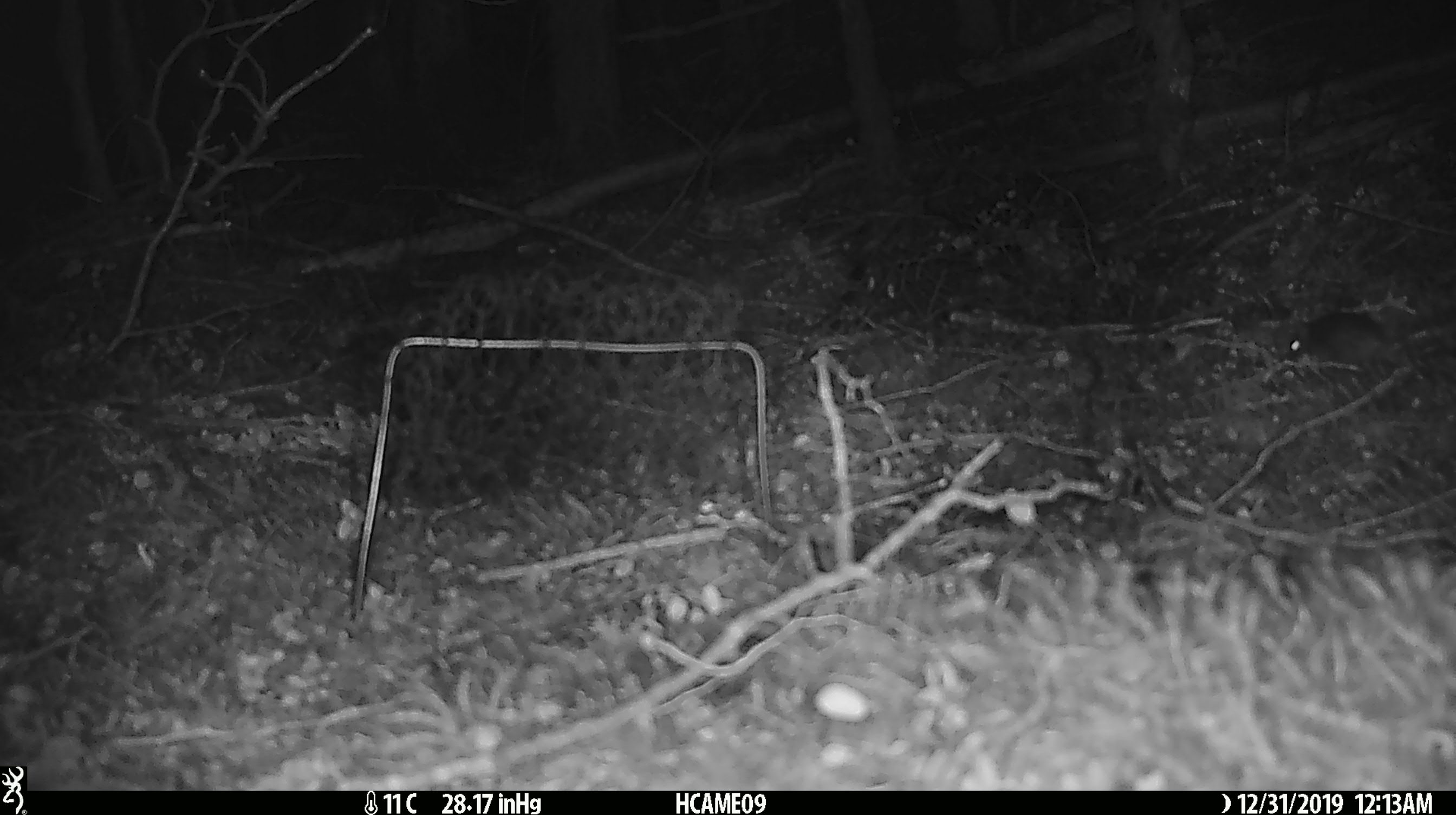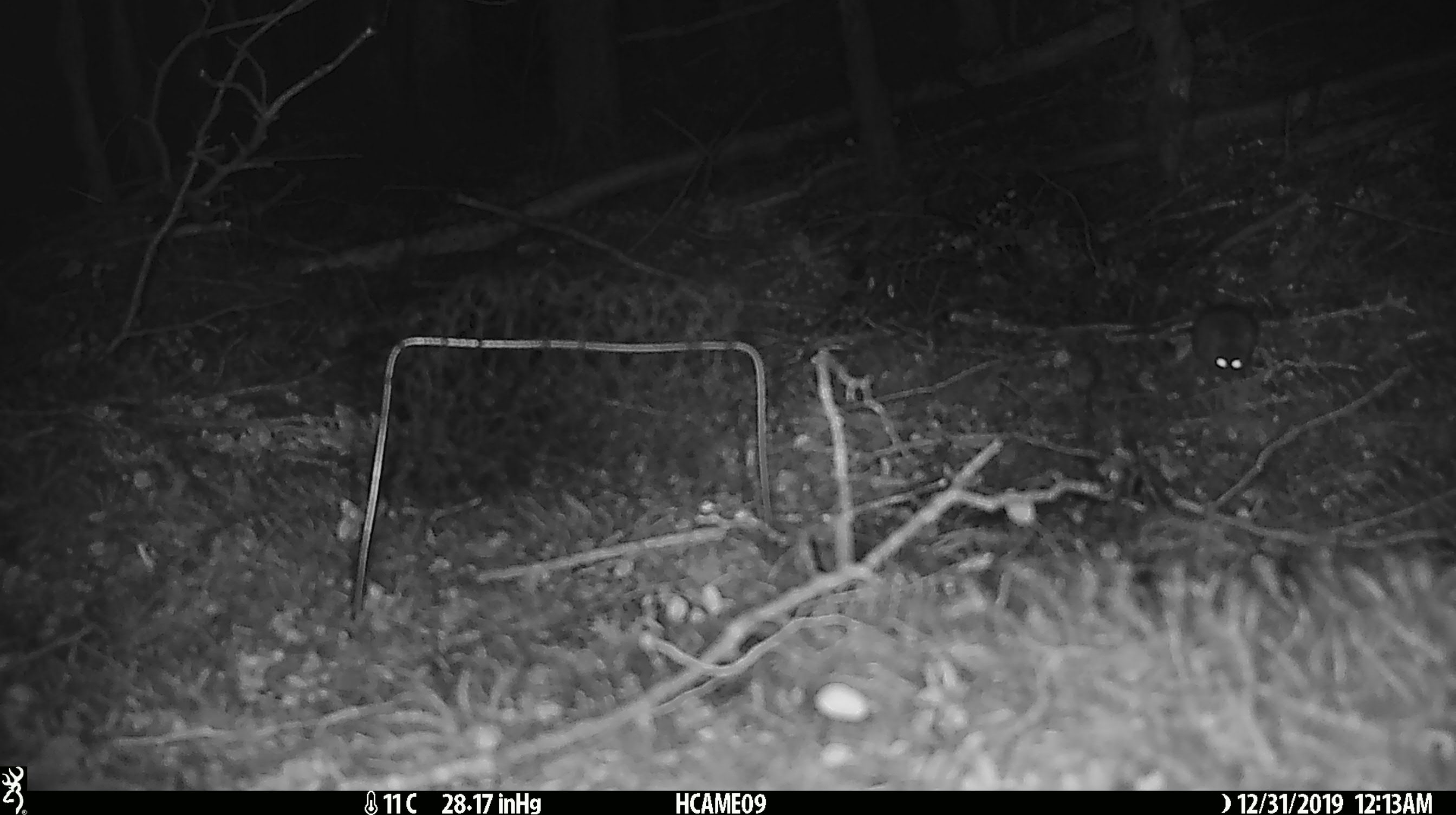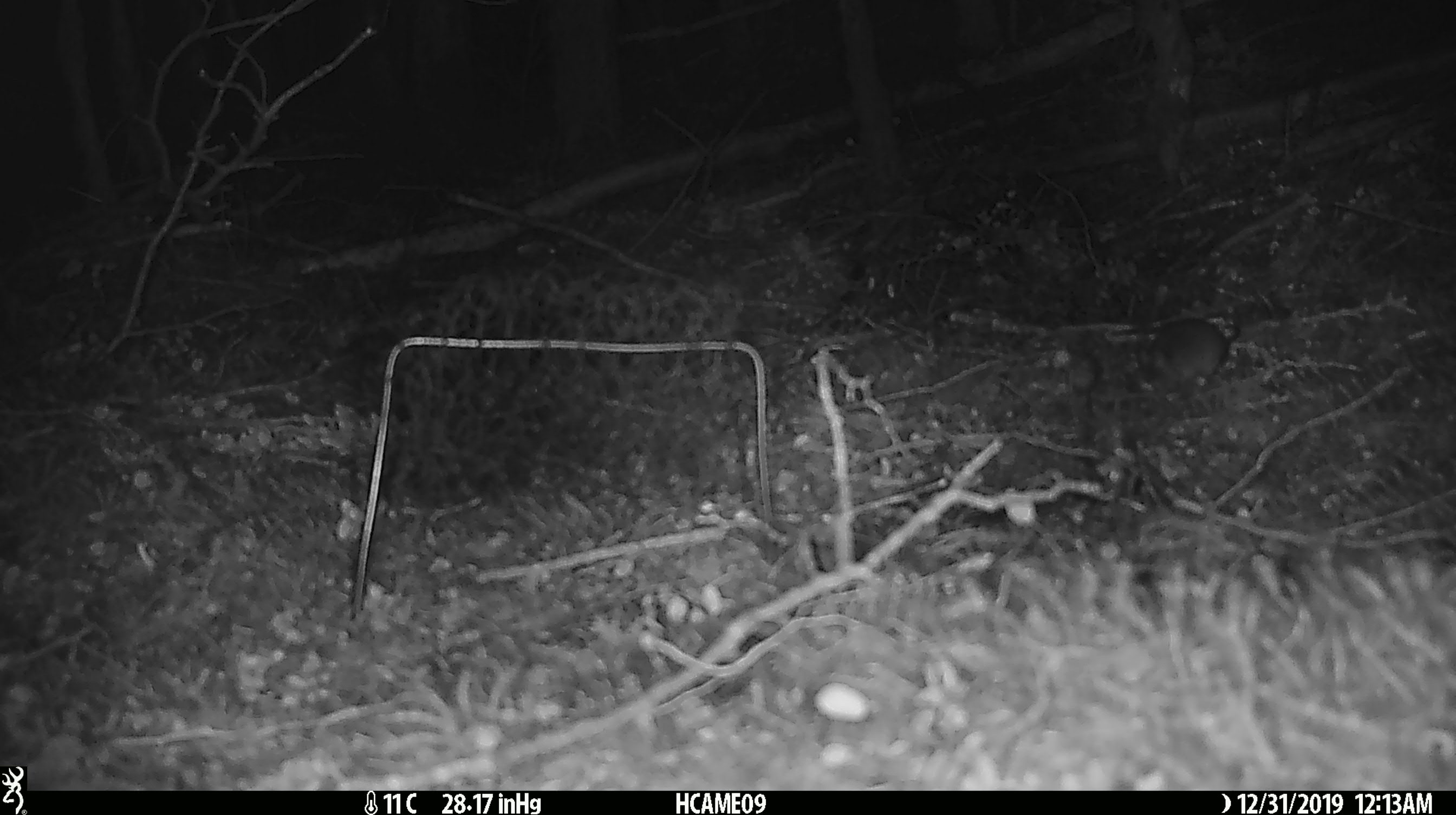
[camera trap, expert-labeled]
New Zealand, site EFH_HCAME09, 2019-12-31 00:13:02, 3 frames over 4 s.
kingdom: Animalia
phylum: Chordata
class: Mammalia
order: Rodentia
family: Muridae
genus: Mus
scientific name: Mus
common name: mouse